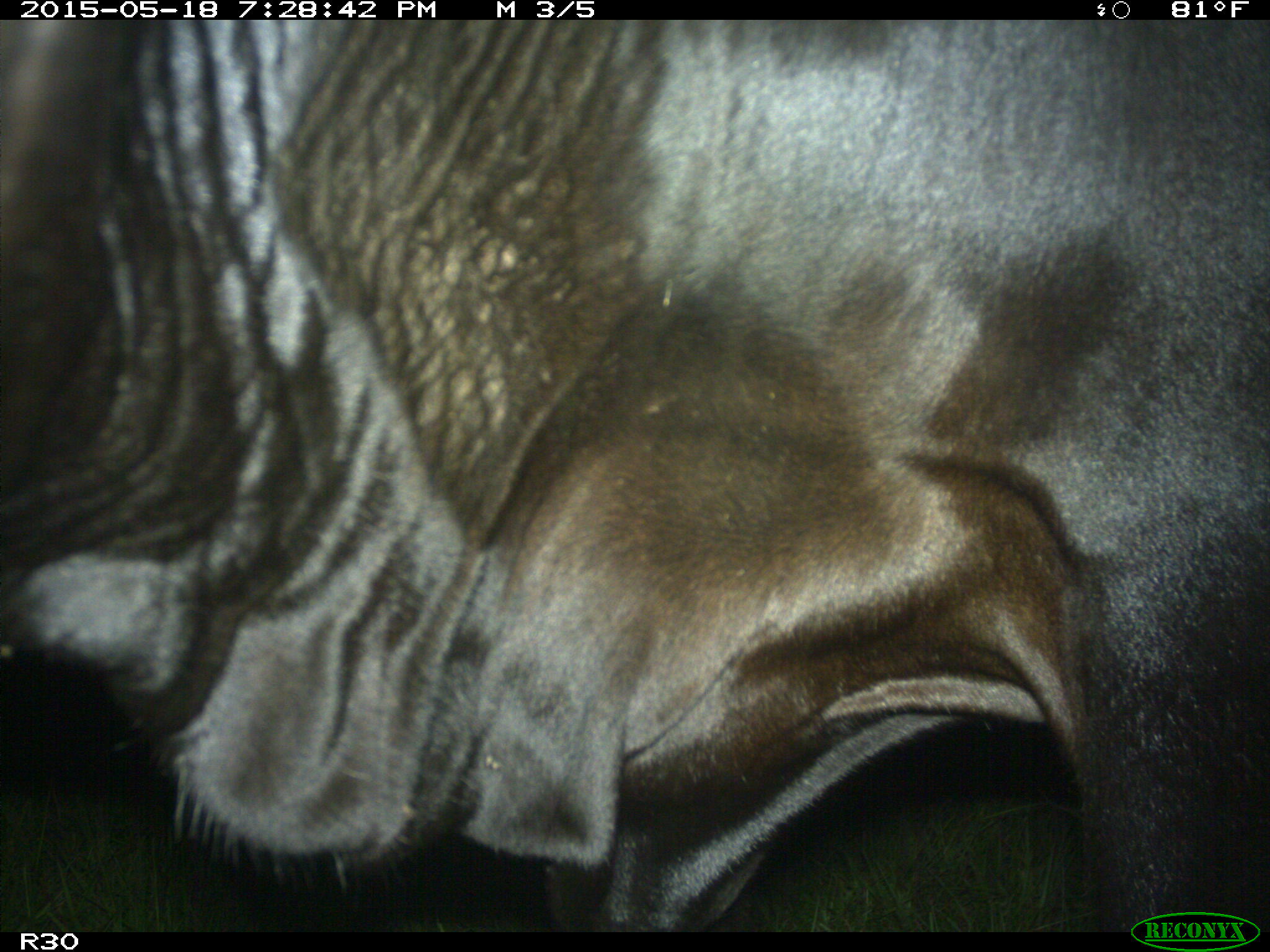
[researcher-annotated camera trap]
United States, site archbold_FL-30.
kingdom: Animalia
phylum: Chordata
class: Mammalia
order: Artiodactyla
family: Bovidae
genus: Bos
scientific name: Bos taurus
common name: domestic cow